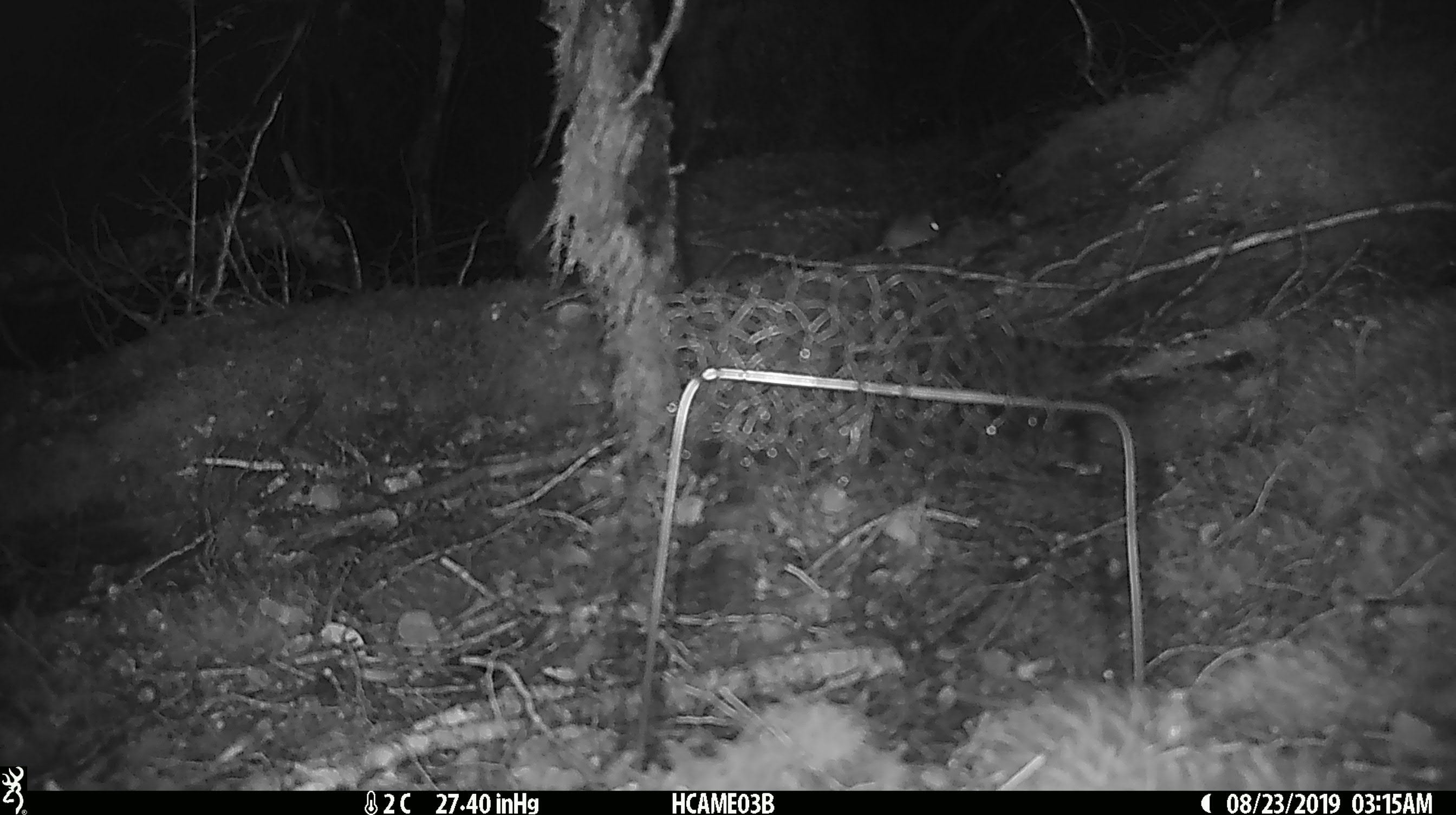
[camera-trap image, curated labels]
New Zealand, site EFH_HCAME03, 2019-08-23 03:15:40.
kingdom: Animalia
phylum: Chordata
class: Mammalia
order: Rodentia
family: Muridae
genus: Mus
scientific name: Mus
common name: mouse